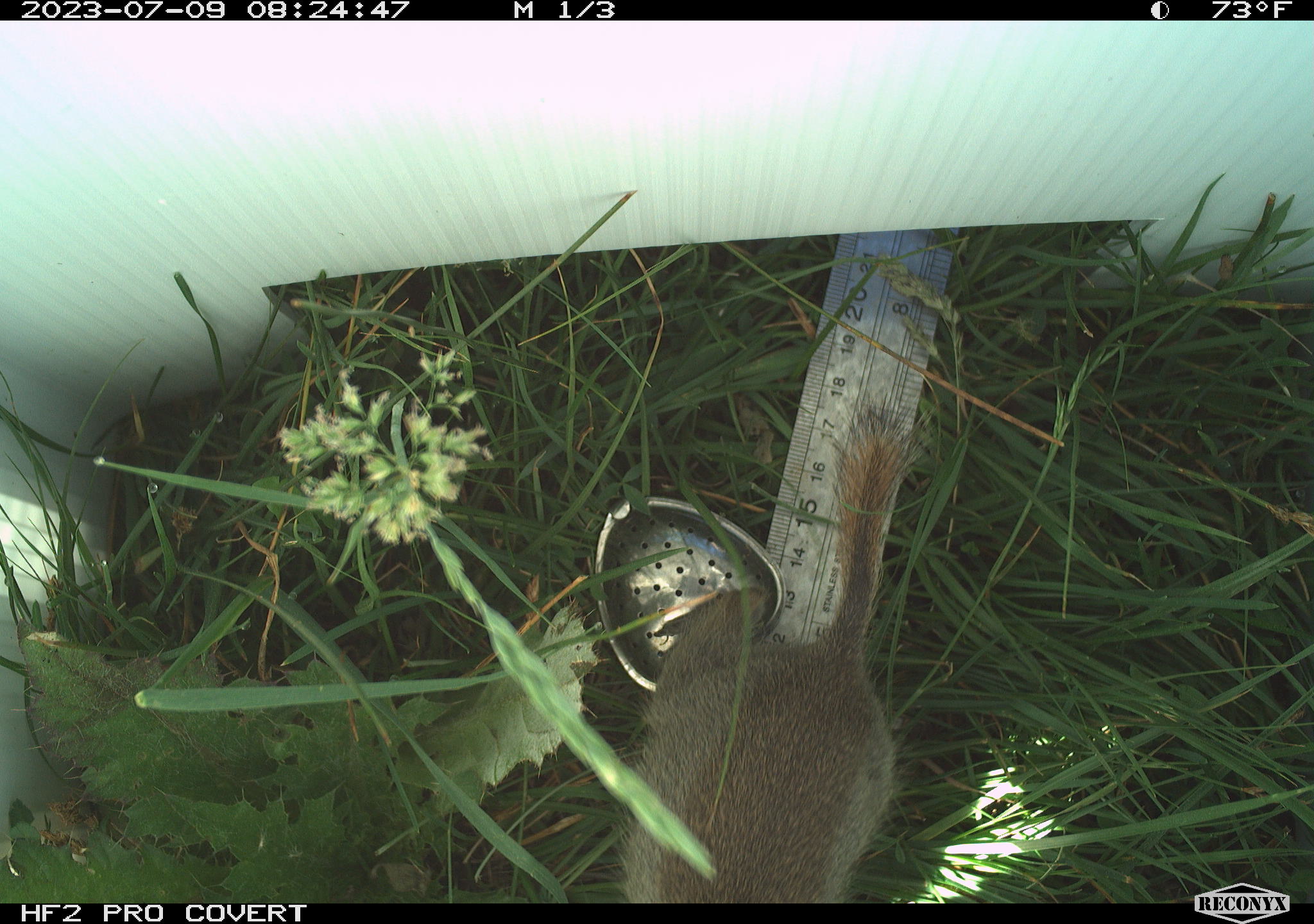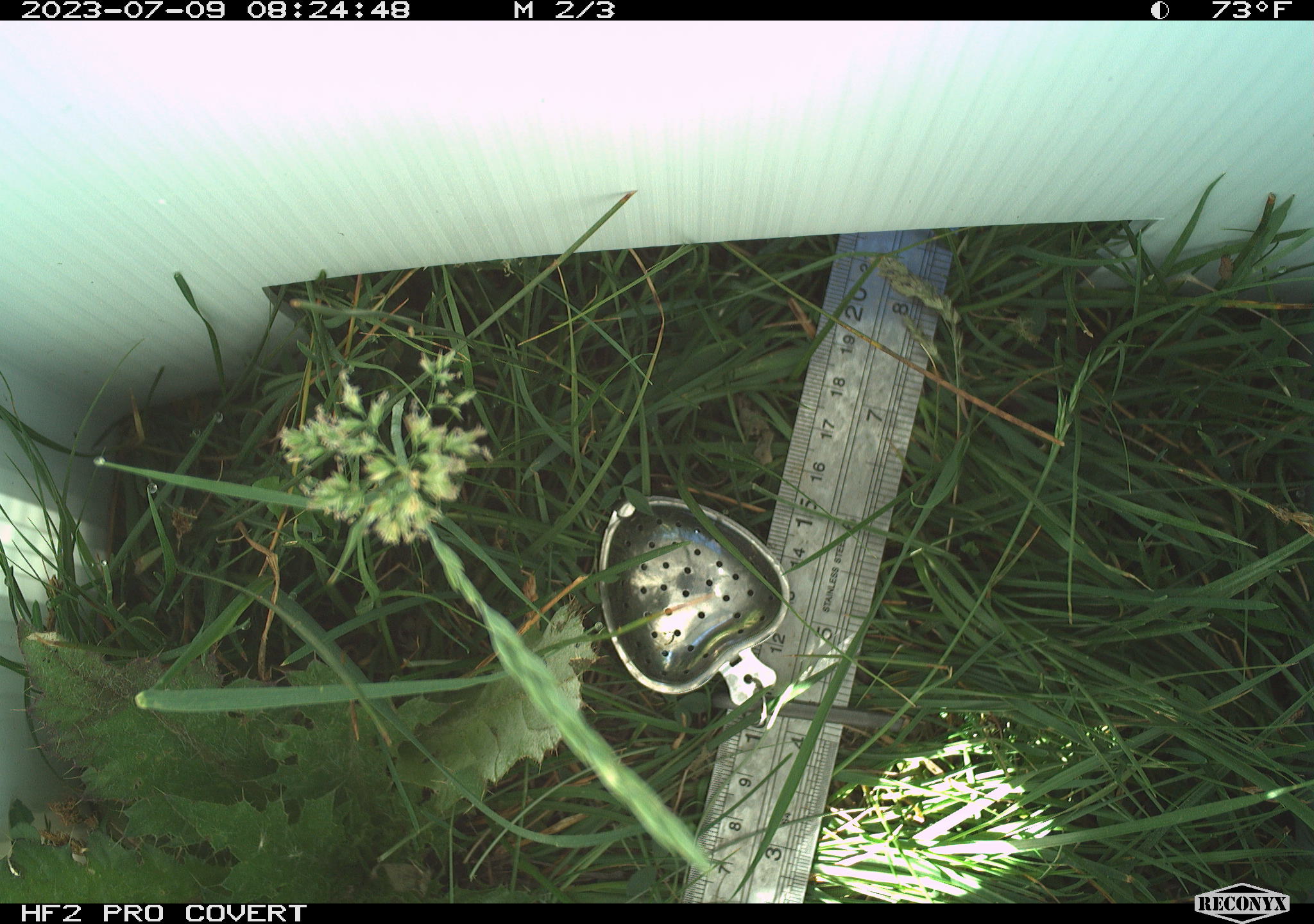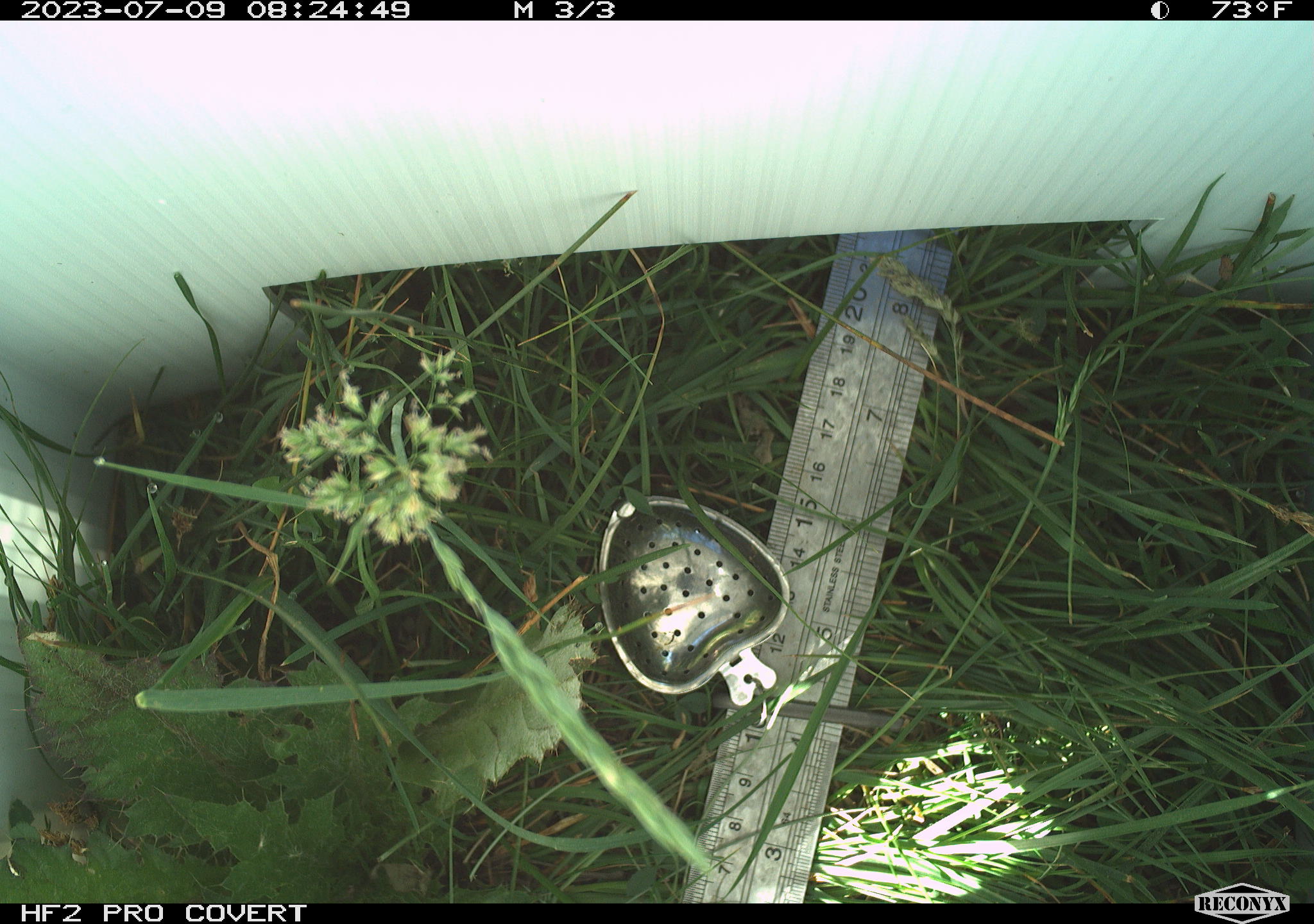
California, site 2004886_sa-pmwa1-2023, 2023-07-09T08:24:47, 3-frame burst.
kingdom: Animalia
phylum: Chordata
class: Mammalia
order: Rodentia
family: Sciuridae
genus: Urocitellus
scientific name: Urocitellus beldingi beldingi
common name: belding's ground squirrel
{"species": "belding's ground squirrel (Urocitellus beldingi beldingi)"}